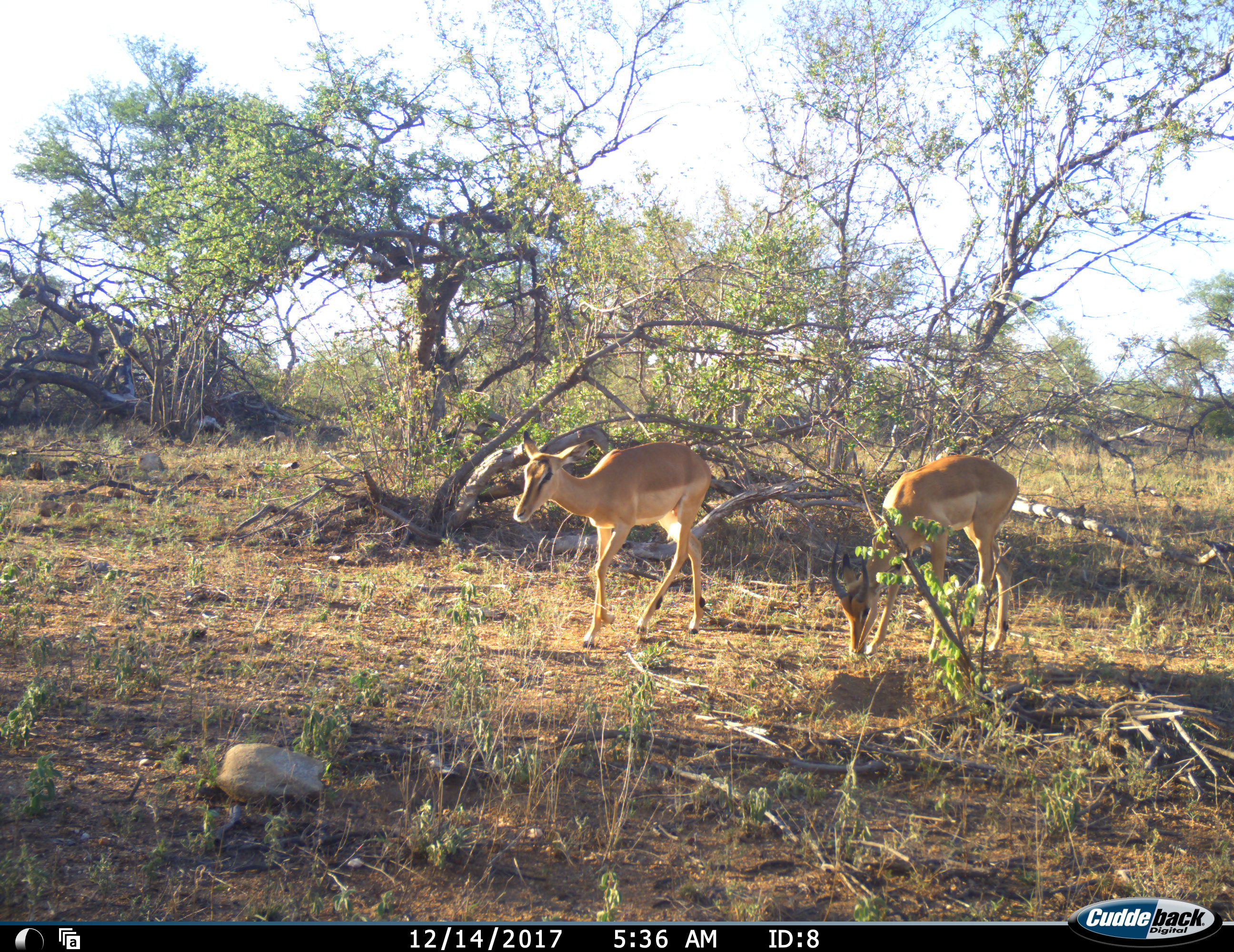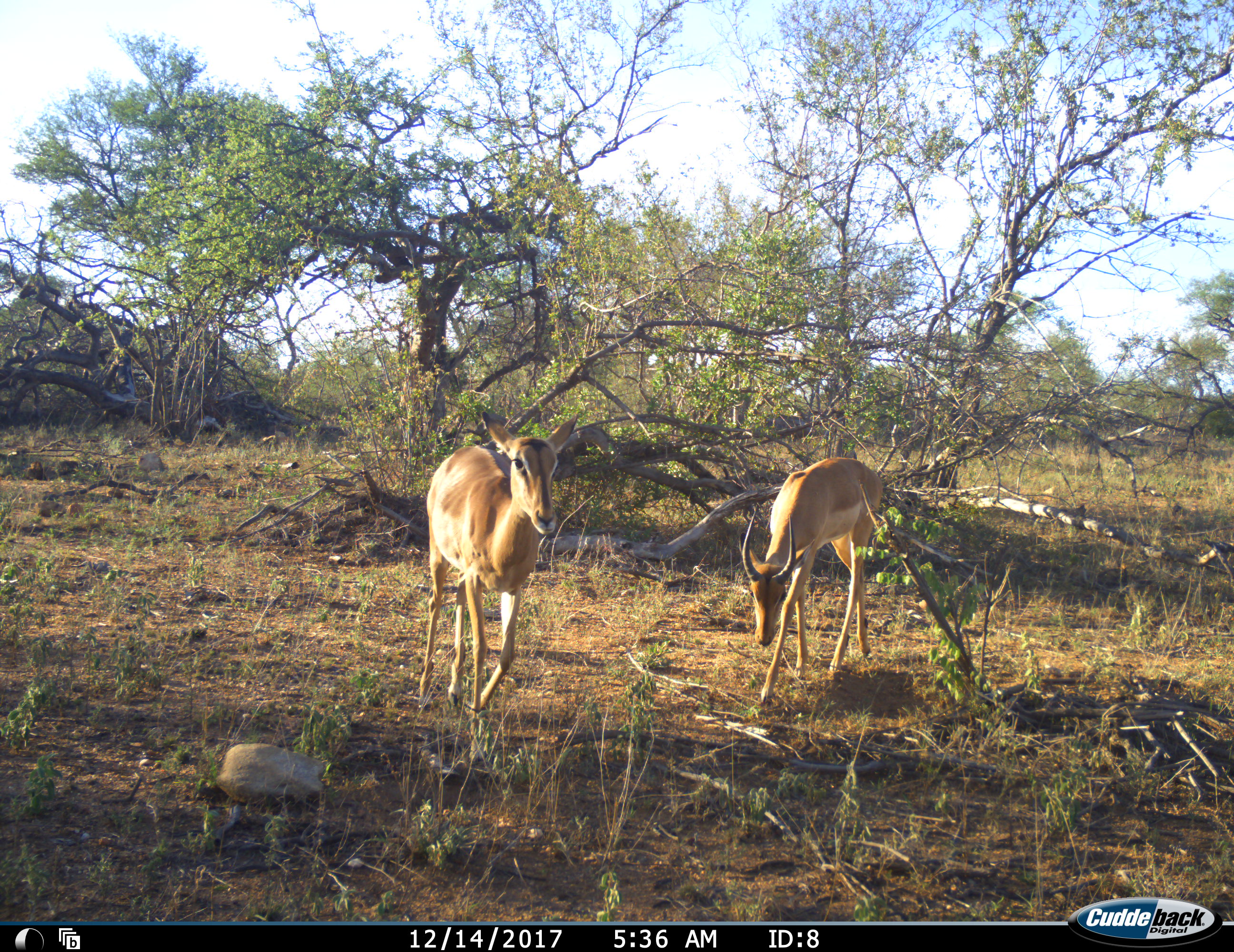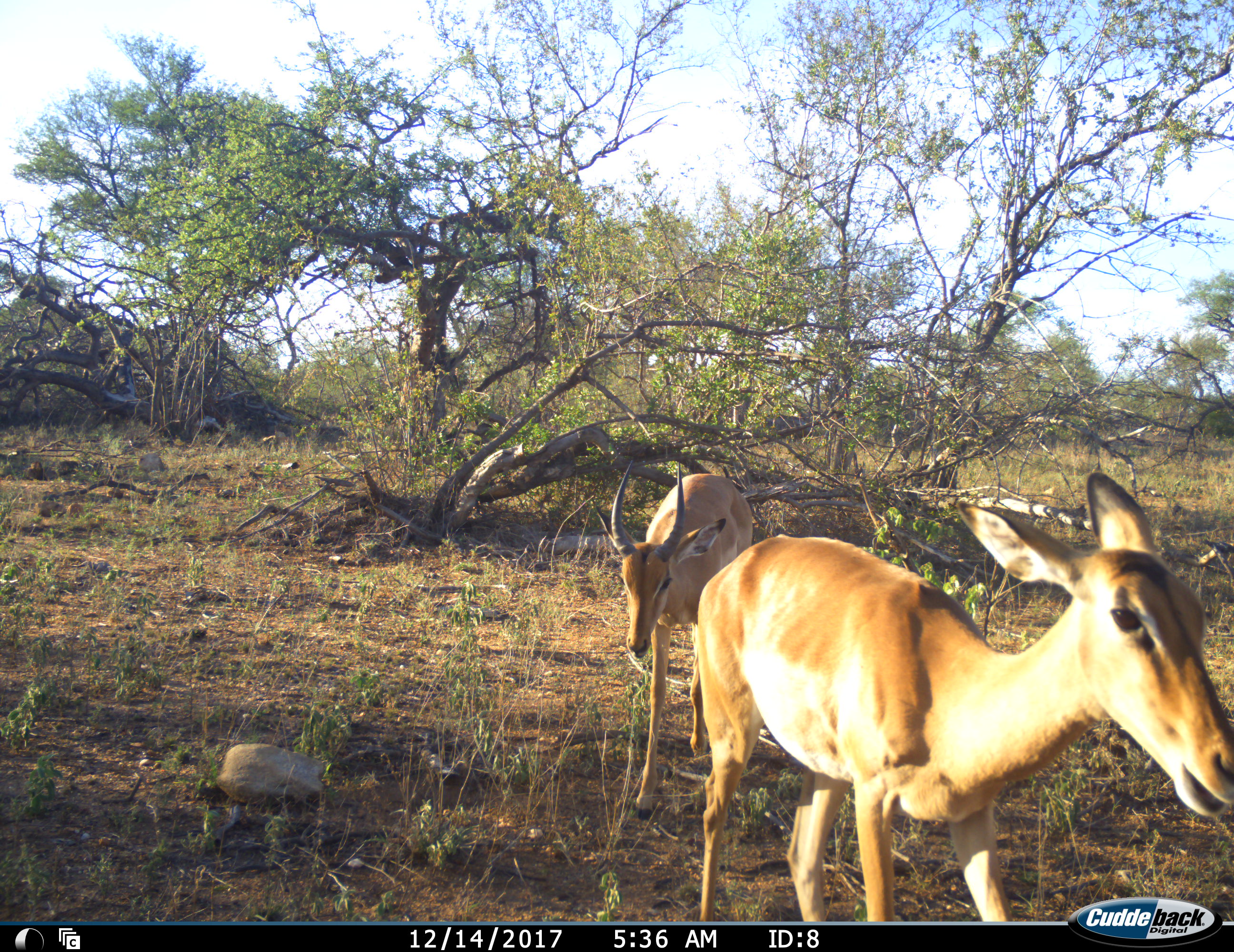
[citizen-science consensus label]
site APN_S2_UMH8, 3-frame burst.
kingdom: Animalia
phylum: Chordata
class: Mammalia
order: Artiodactyla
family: Bovidae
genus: Aepyceros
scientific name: Aepyceros melampus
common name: impala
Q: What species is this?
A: Impala (Aepyceros melampus).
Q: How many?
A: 2.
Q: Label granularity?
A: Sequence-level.